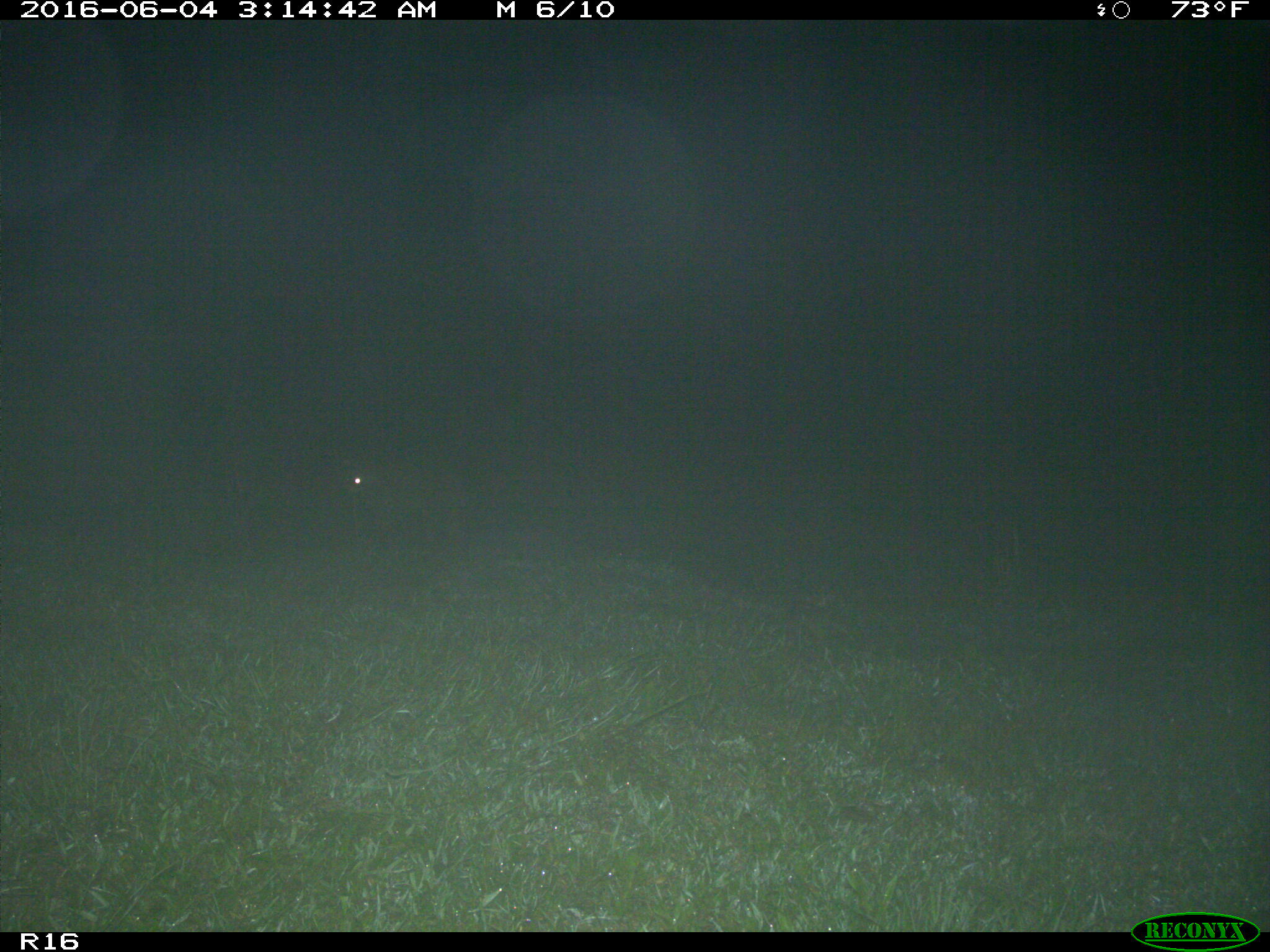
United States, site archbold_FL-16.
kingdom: Animalia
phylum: Chordata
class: Mammalia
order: Artiodactyla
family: Bovidae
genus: Bos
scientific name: Bos taurus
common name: domestic cow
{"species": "Bos taurus (domestic cow)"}